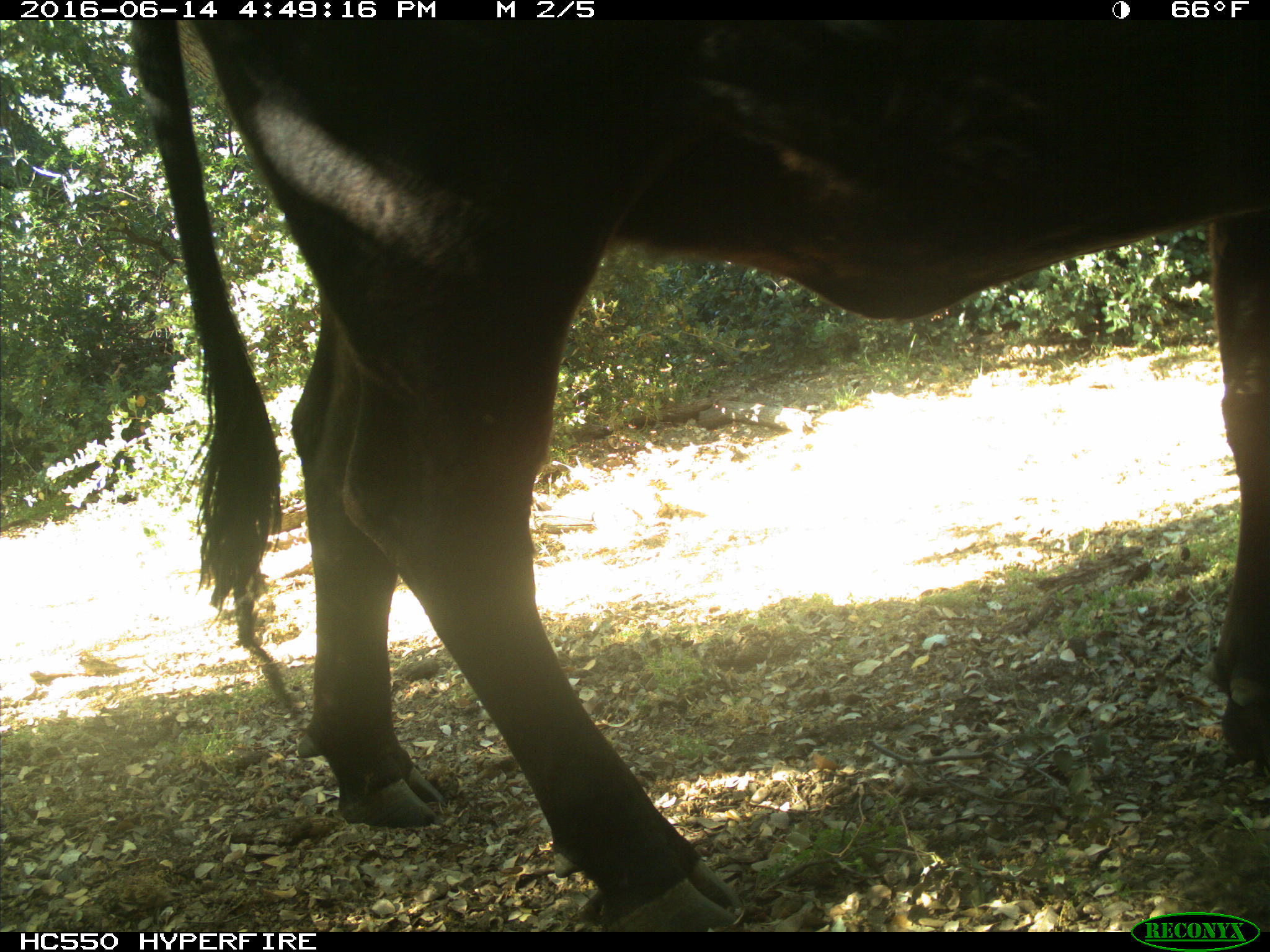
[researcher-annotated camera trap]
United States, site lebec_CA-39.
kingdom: Animalia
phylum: Chordata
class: Mammalia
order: Artiodactyla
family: Bovidae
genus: Bos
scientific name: Bos taurus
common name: domestic cow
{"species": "Bos taurus (domestic cow)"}